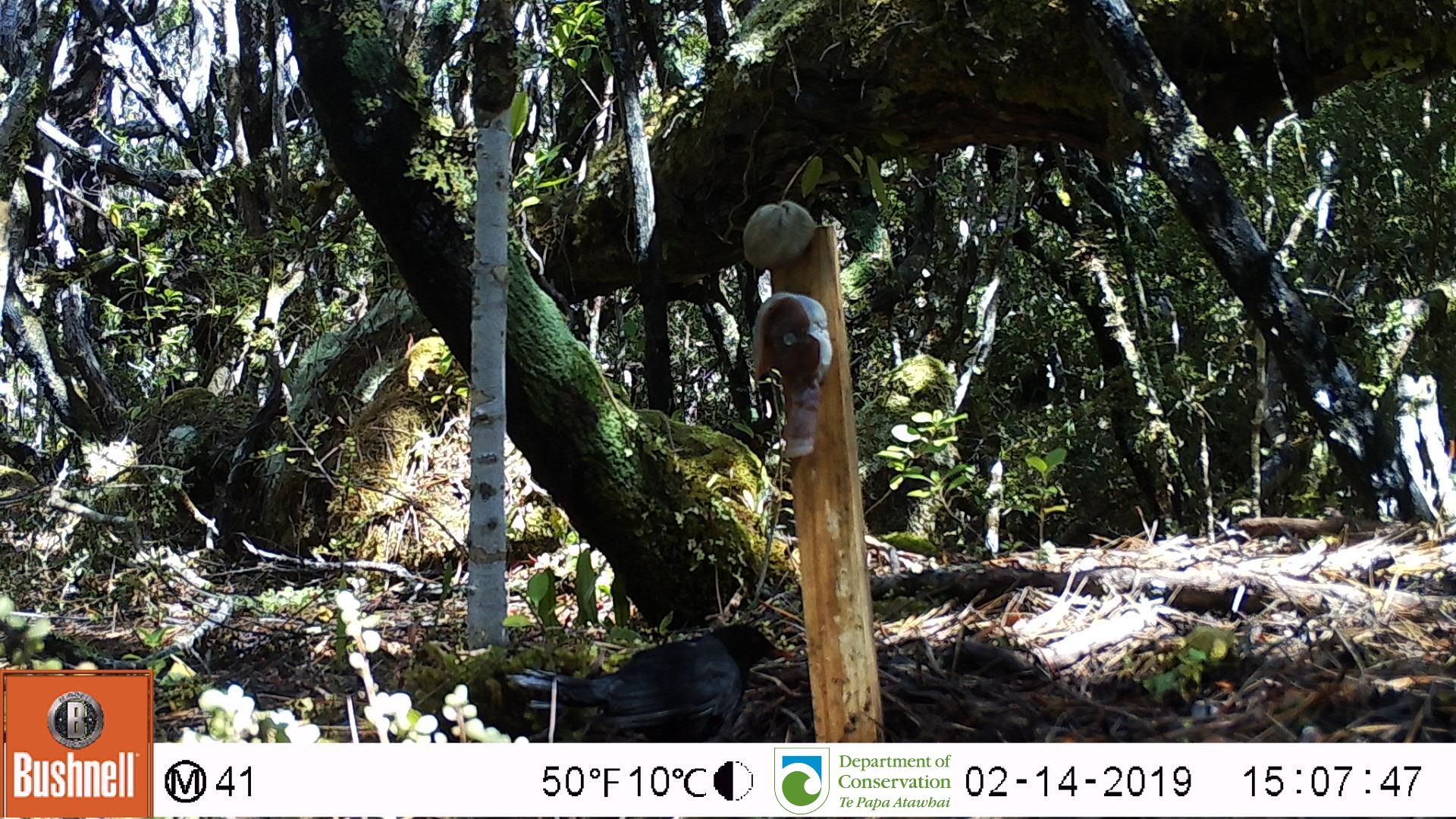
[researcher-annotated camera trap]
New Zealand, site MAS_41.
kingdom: Animalia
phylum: Chordata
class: Aves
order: Passeriformes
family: Turdidae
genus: Turdus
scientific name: Turdus merula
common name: eurasian blackbird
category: blackbird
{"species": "blackbird (eurasian blackbird) (Turdus merula)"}